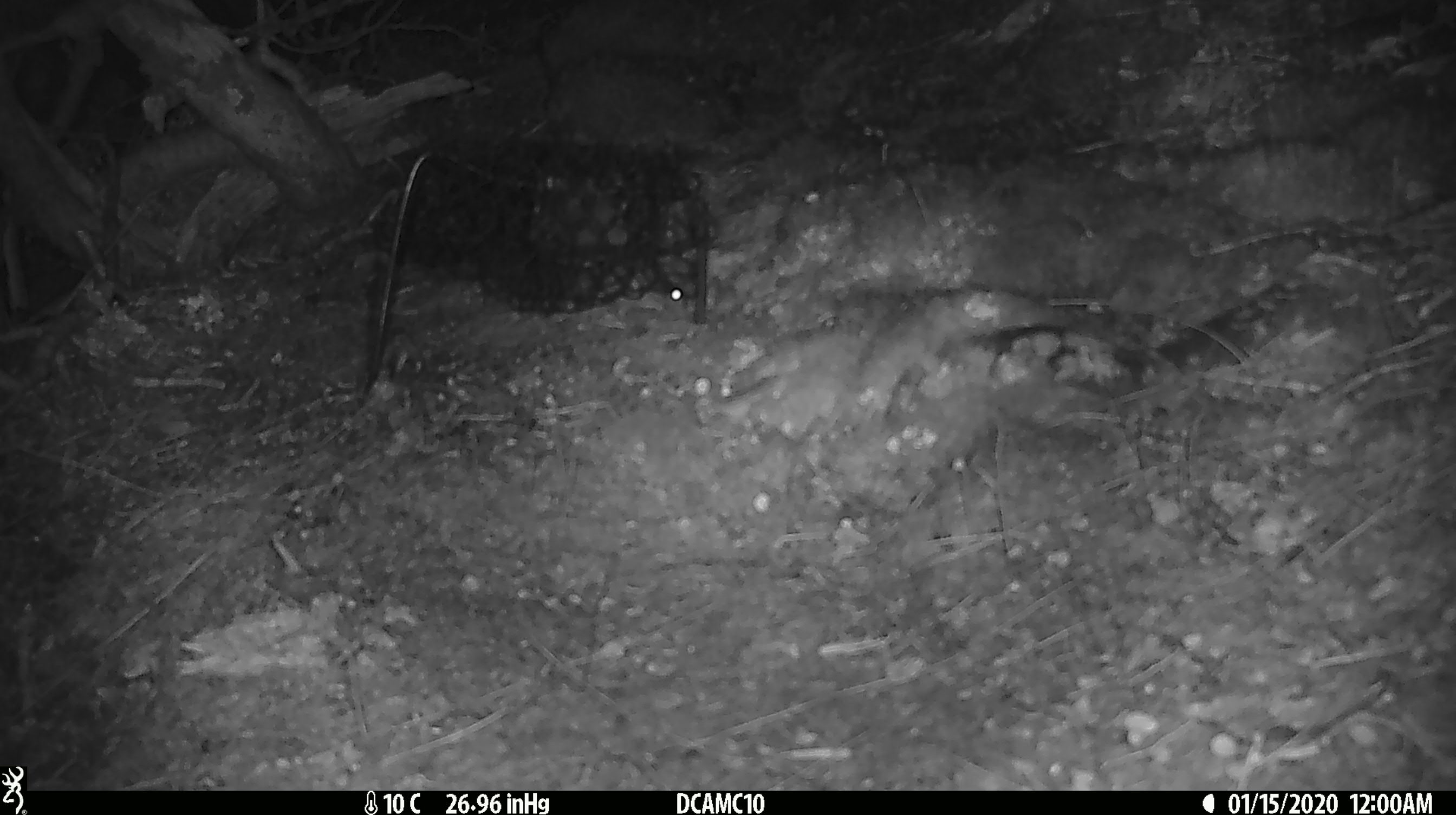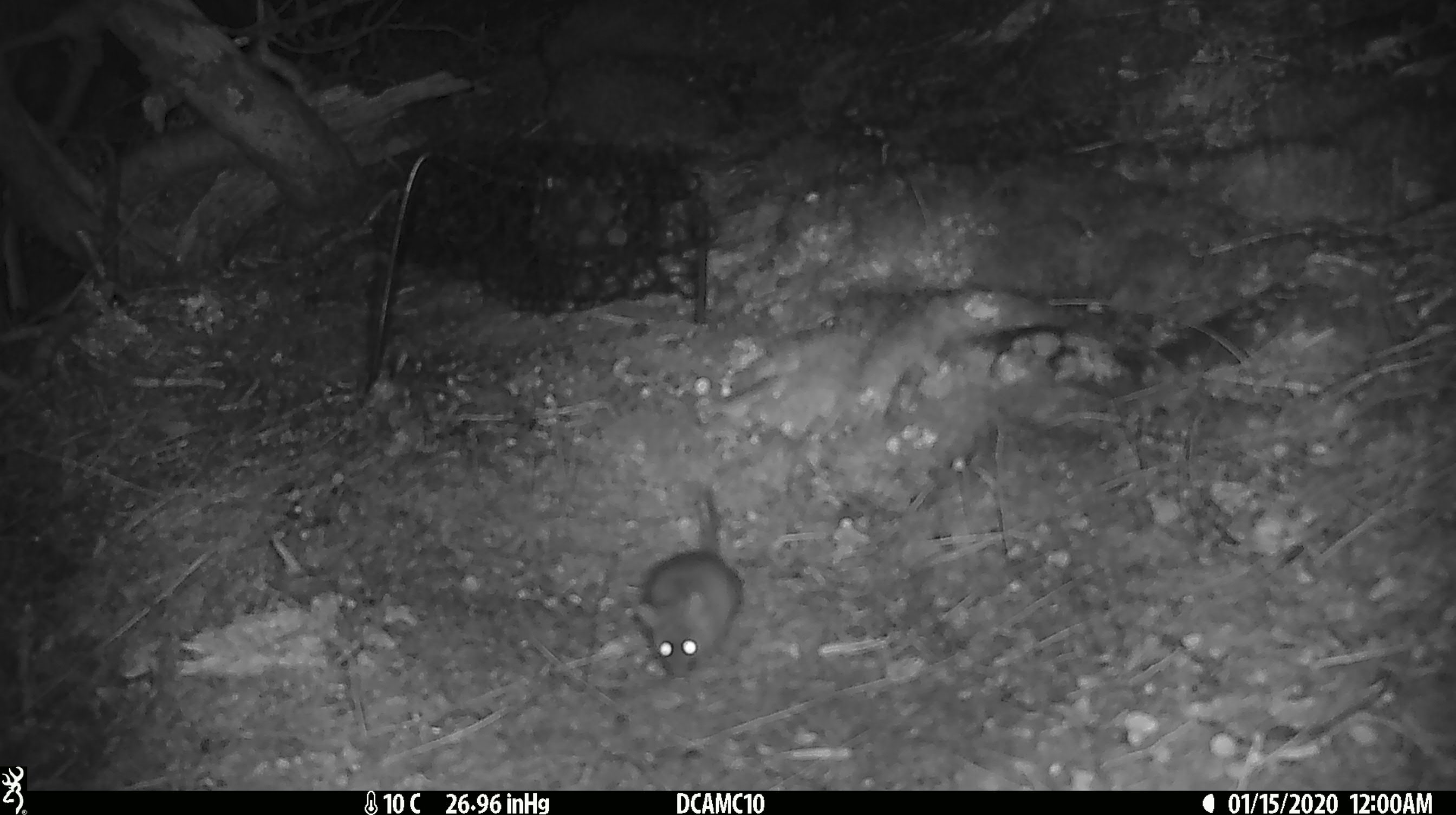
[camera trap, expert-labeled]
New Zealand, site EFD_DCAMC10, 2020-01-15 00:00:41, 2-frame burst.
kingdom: Animalia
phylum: Chordata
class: Mammalia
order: Rodentia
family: Muridae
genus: Mus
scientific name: Mus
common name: mouse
Mouse (Mus).